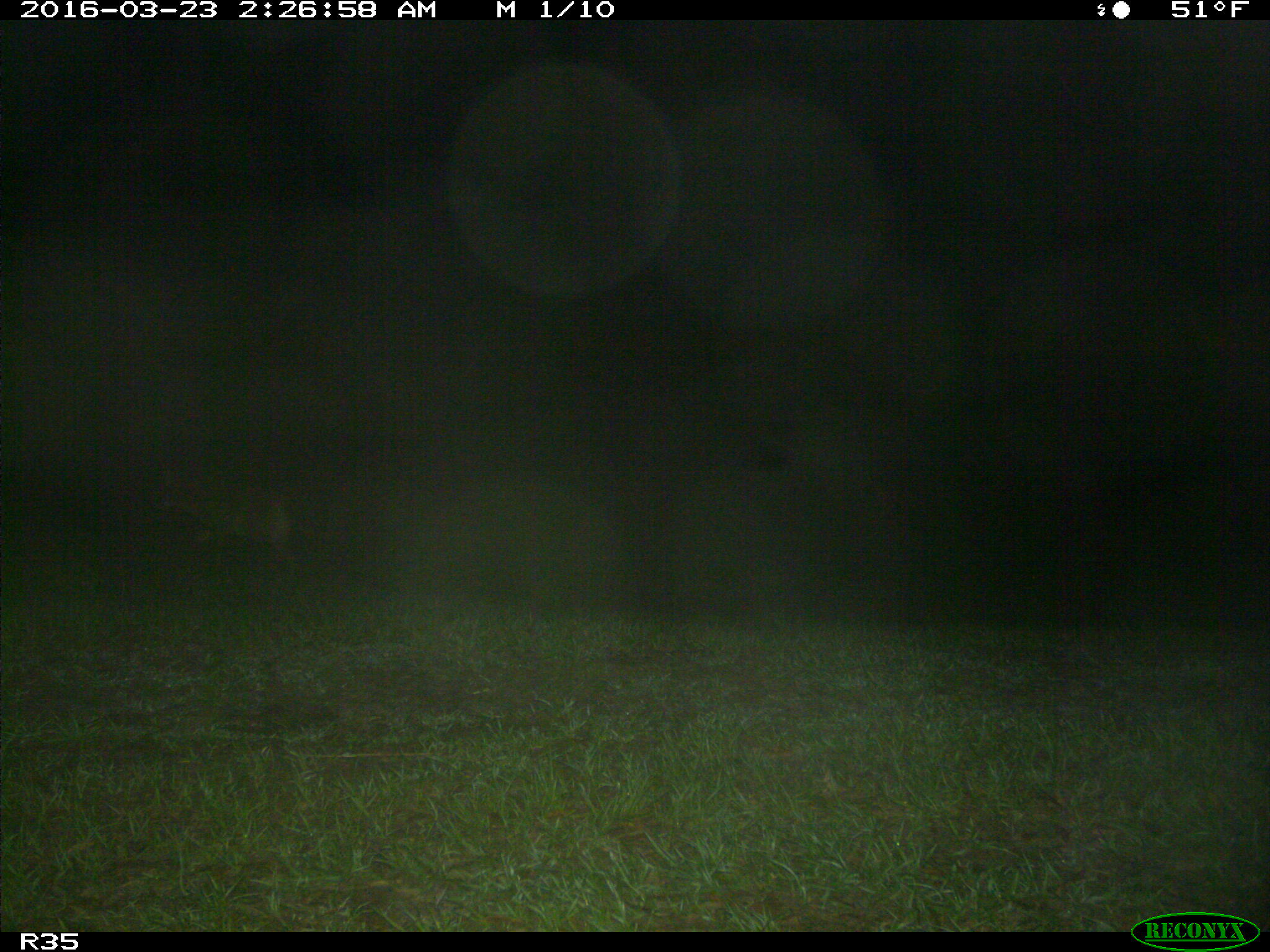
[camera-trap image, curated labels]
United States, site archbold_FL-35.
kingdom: Animalia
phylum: Chordata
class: Mammalia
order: Carnivora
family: Canidae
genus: Canis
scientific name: Canis latrans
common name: coyote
Canis latrans (coyote).